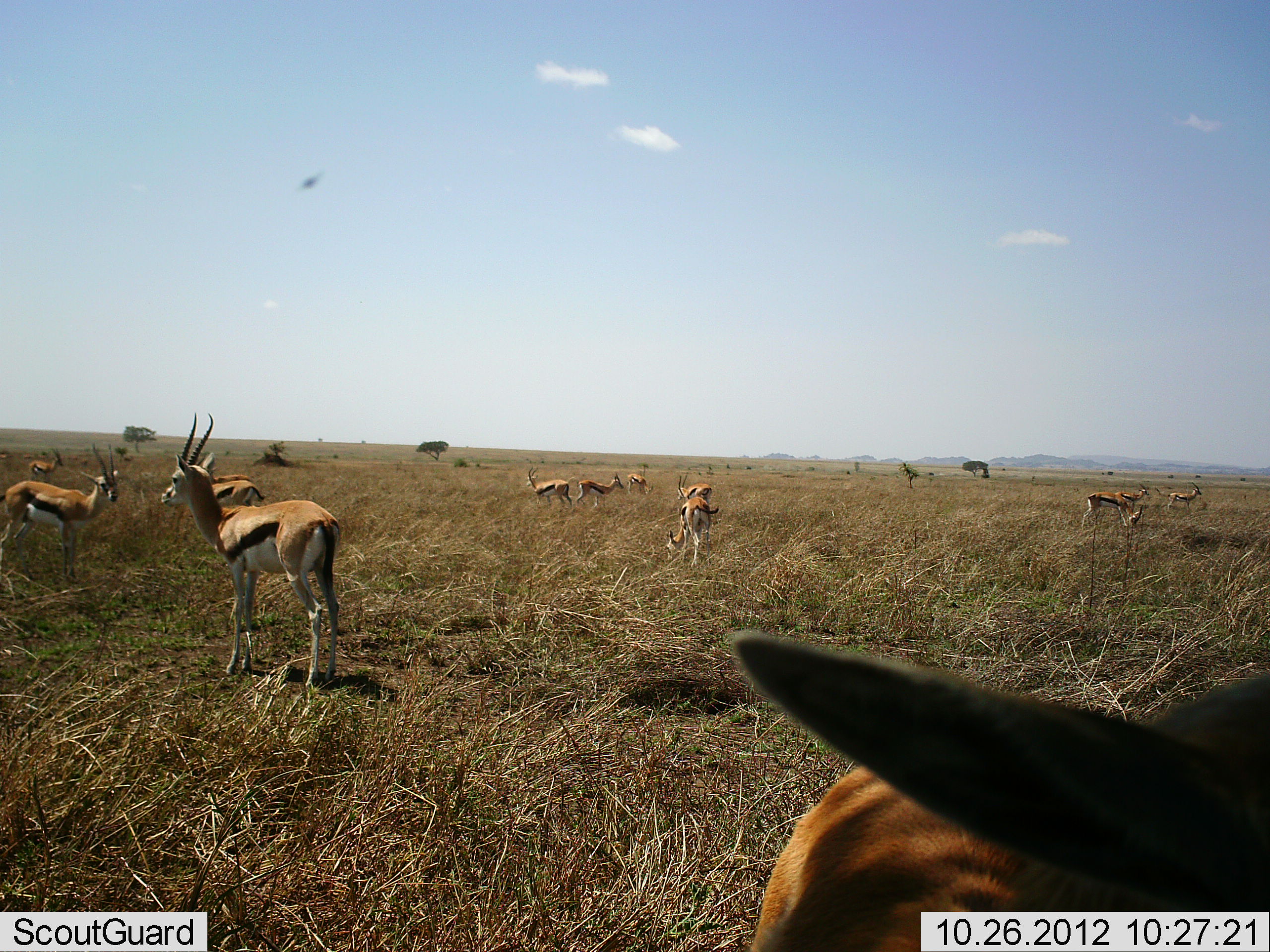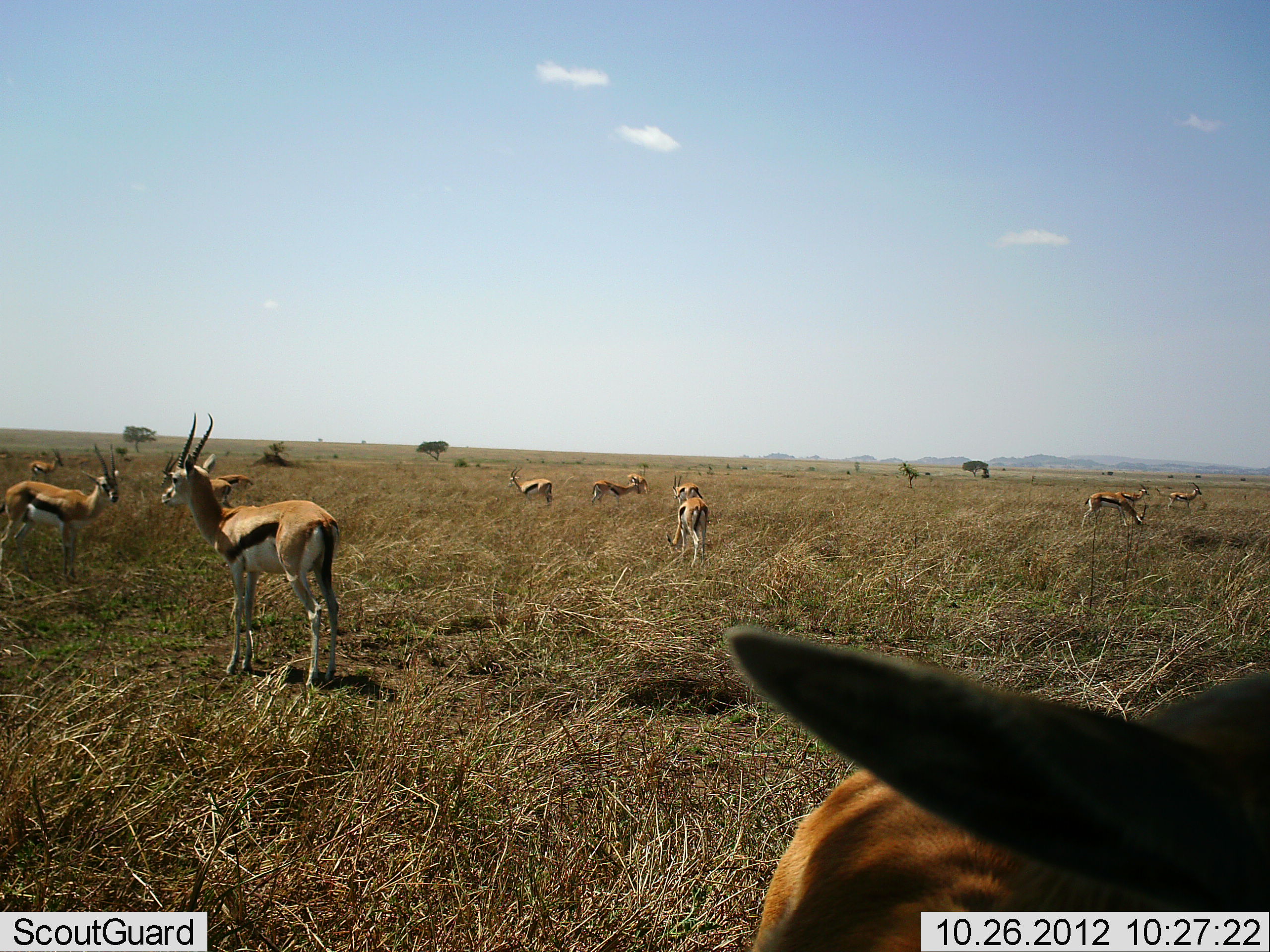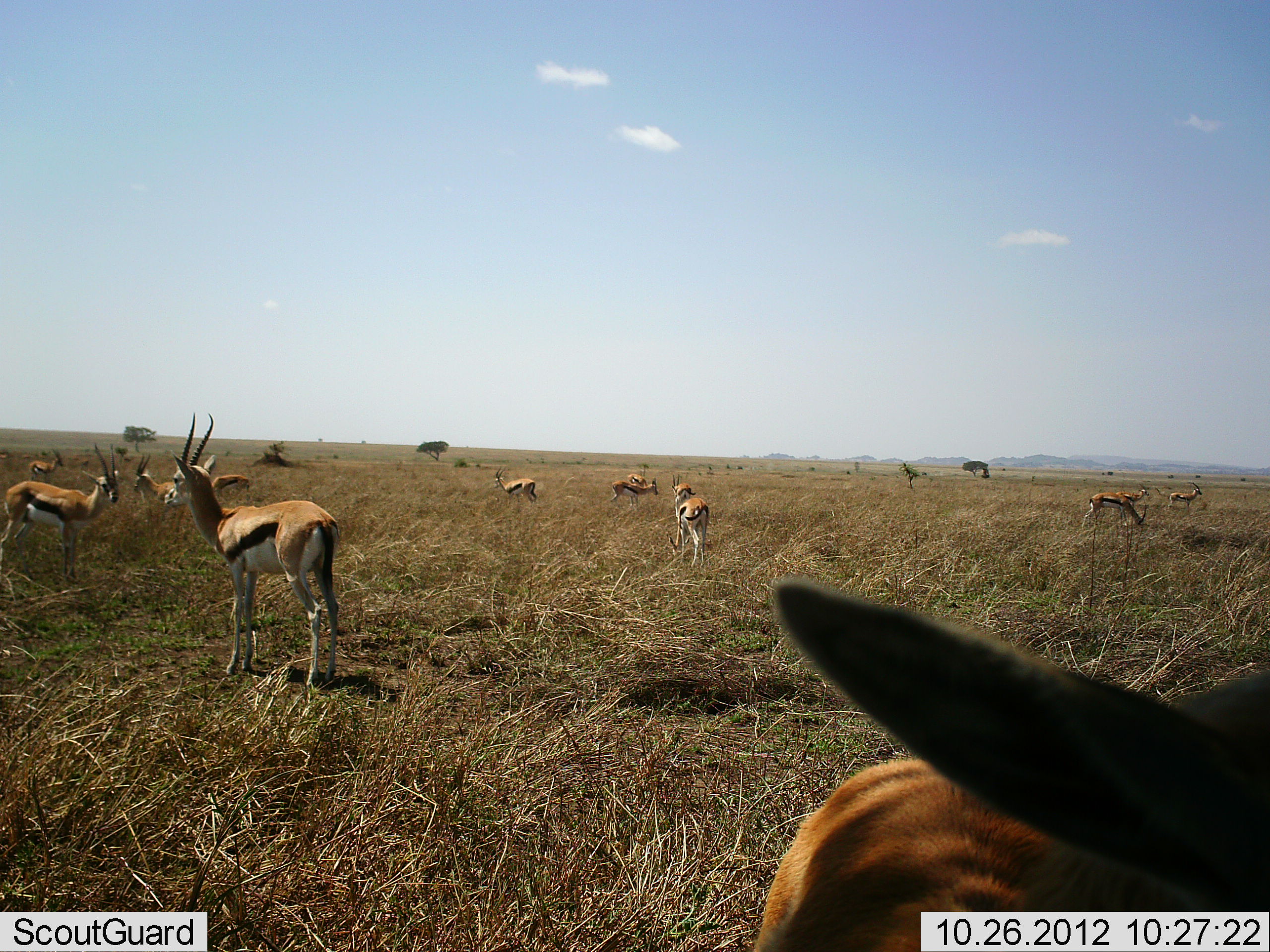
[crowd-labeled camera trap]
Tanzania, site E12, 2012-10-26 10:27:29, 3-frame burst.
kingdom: Animalia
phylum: Chordata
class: Mammalia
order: Artiodactyla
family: Bovidae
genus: Eudorcas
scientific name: Eudorcas thomsonii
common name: thomson's gazelle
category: gazellethomsons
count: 11-50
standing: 90%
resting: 10%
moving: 20%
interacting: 10%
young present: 0%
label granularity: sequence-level